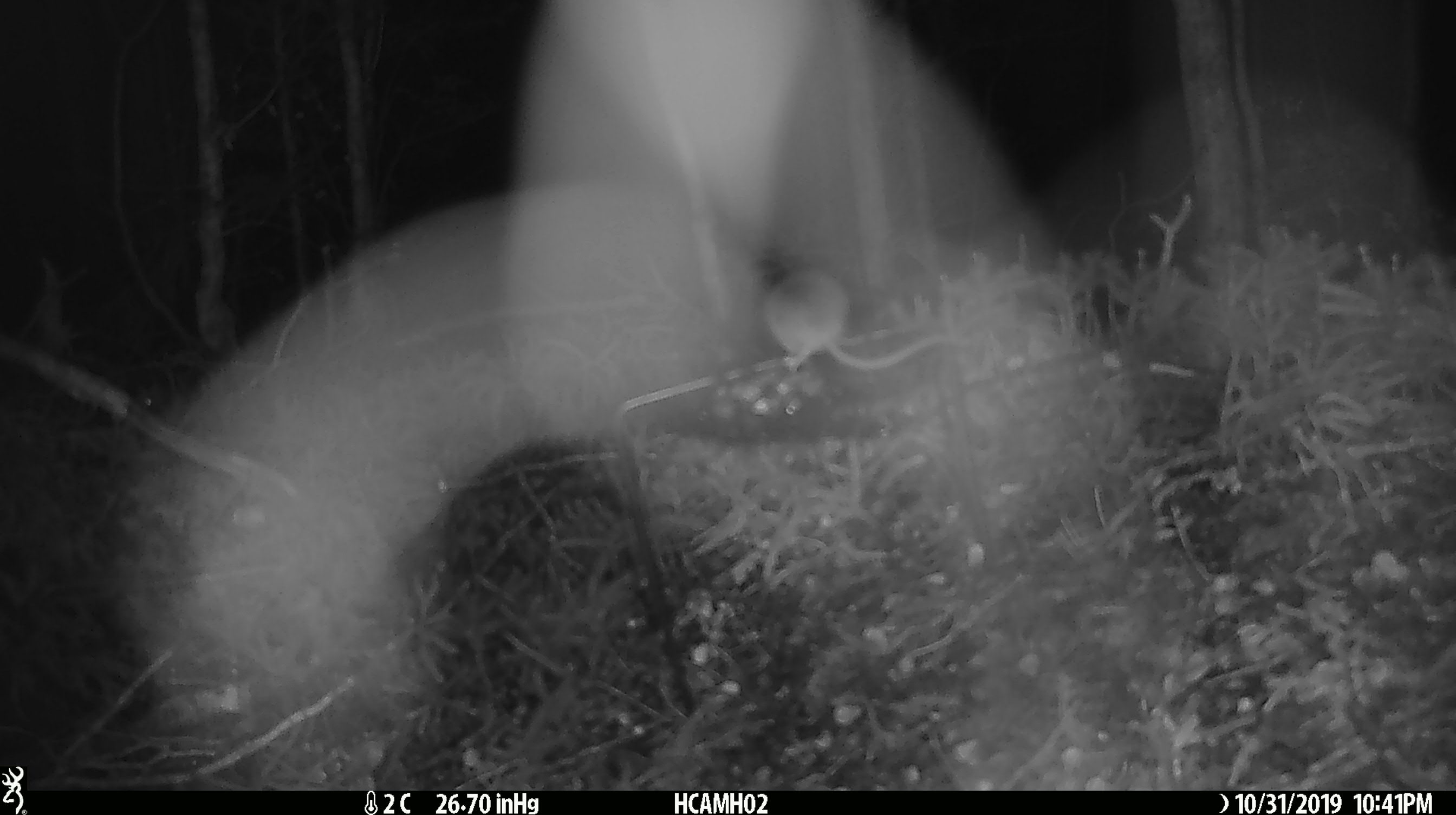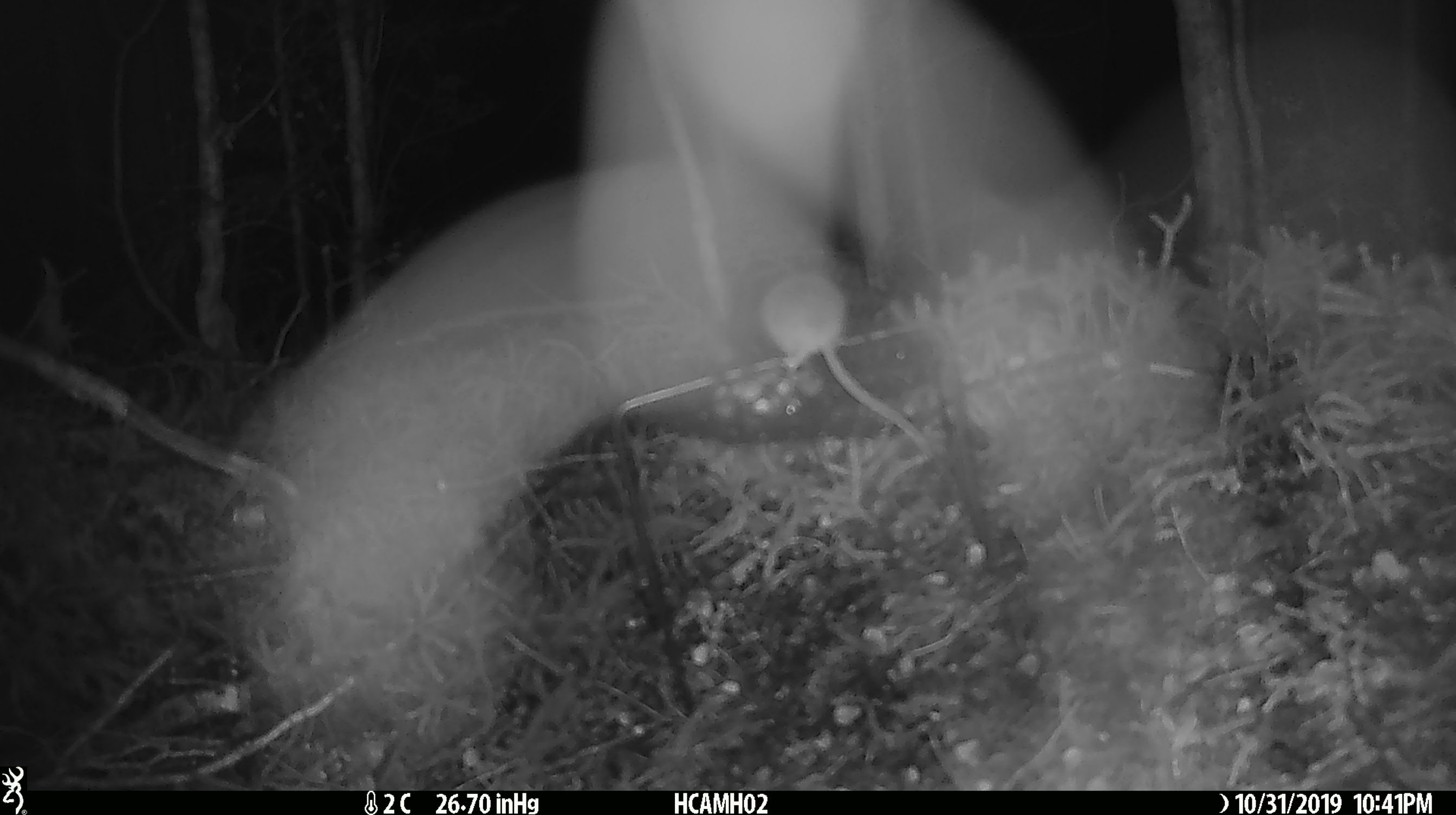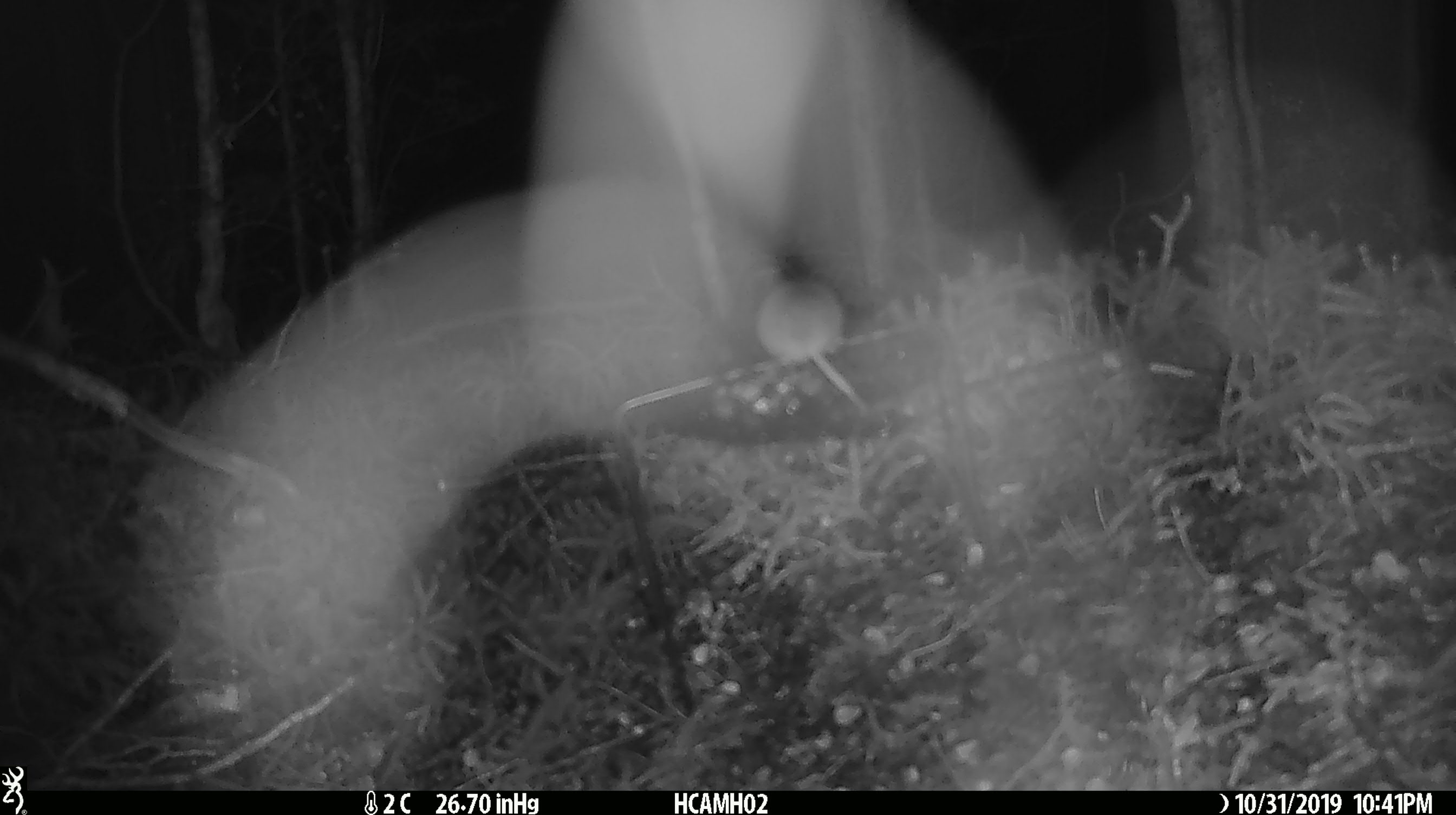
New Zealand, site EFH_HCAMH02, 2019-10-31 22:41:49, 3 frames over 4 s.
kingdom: Animalia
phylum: Chordata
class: Mammalia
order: Rodentia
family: Muridae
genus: Mus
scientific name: Mus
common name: mouse